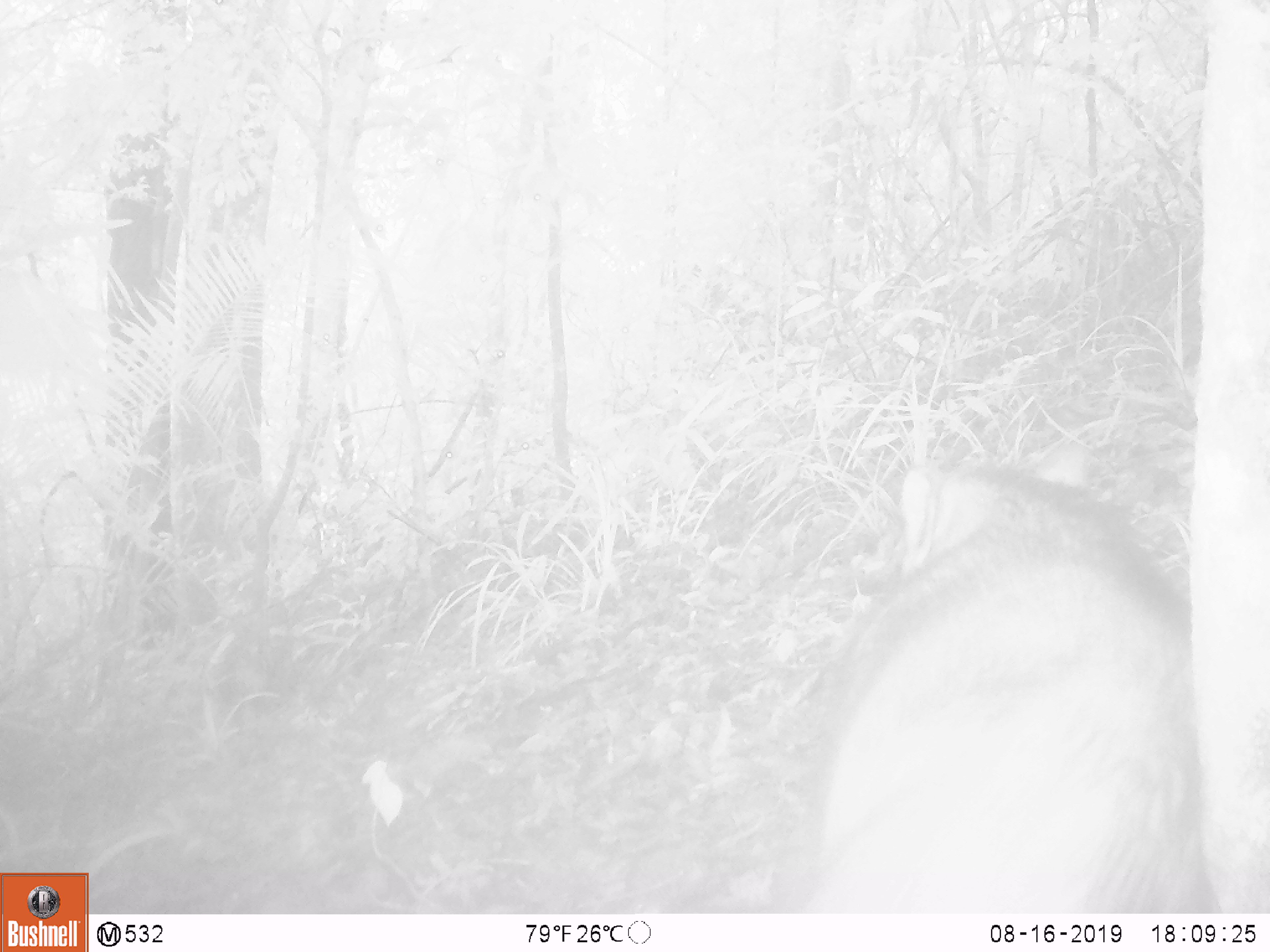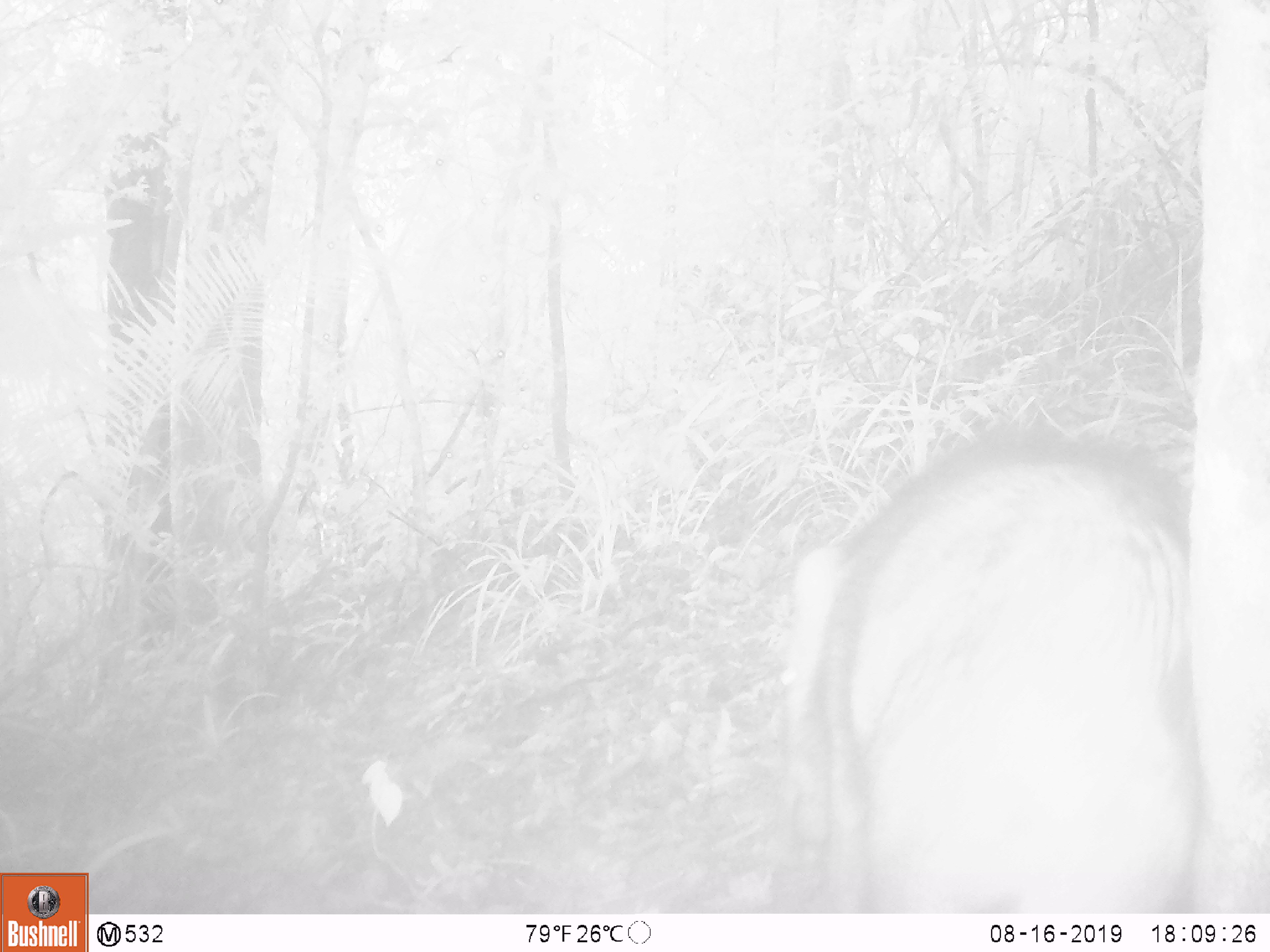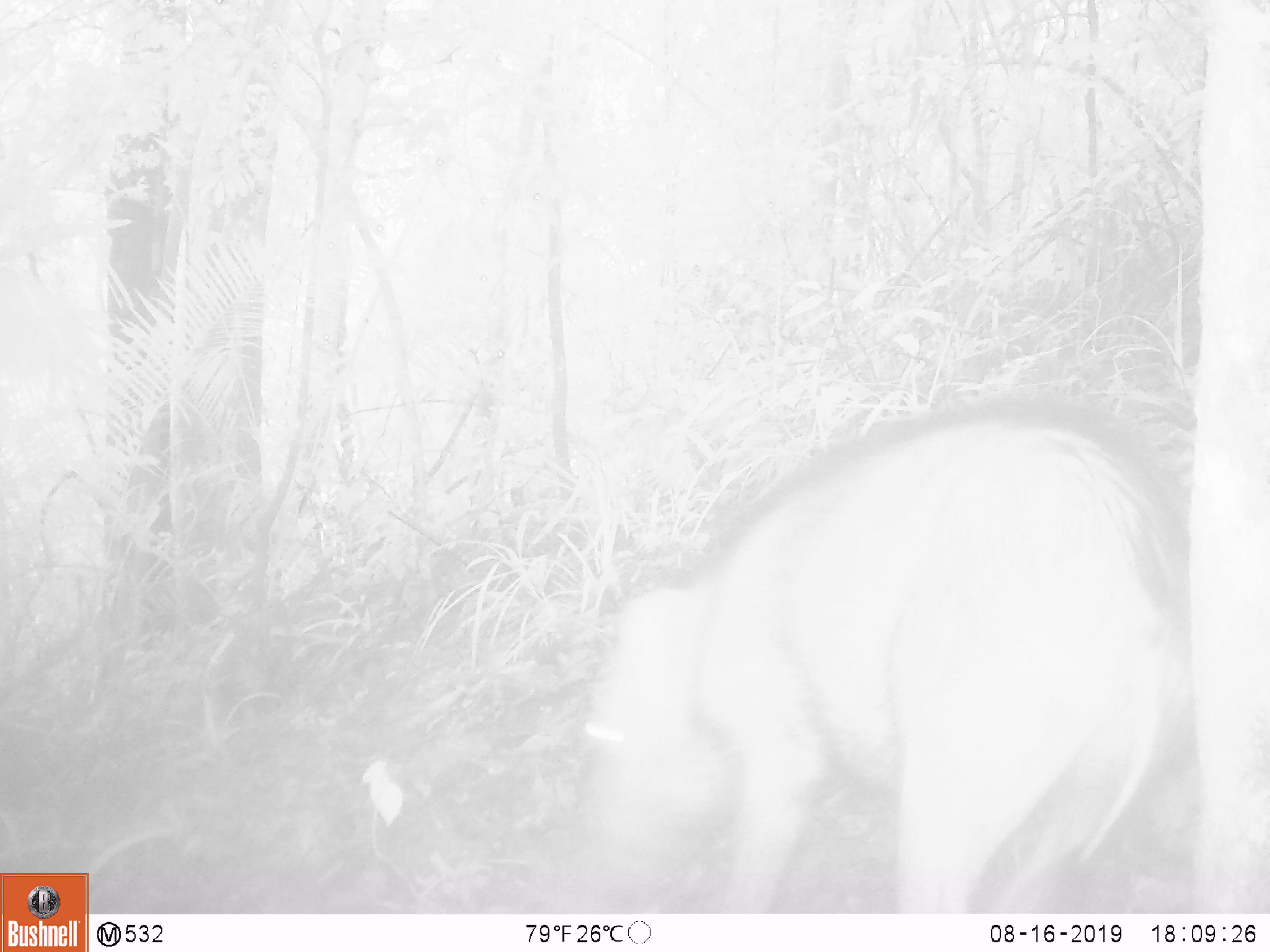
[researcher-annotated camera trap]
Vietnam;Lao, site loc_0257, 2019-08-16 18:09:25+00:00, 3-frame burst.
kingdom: Animalia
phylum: Chordata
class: Mammalia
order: Artiodactyla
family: Suidae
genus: Sus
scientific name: Sus scrofa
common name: eurasian wild pig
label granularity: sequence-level